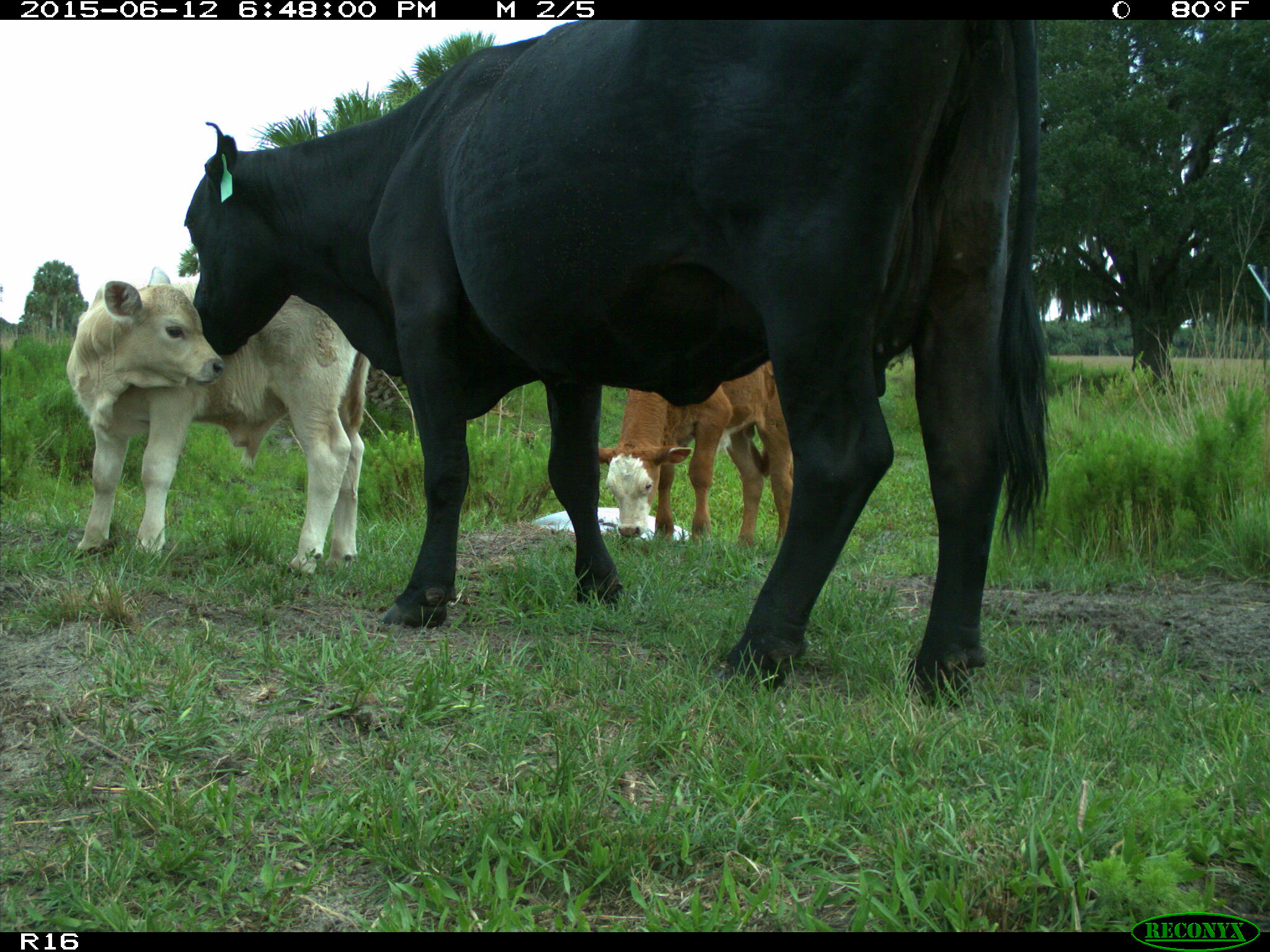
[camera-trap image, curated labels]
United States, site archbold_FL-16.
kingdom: Animalia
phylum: Chordata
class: Mammalia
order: Artiodactyla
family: Bovidae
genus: Bos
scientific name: Bos taurus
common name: domestic cow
Bos taurus (domestic cow).